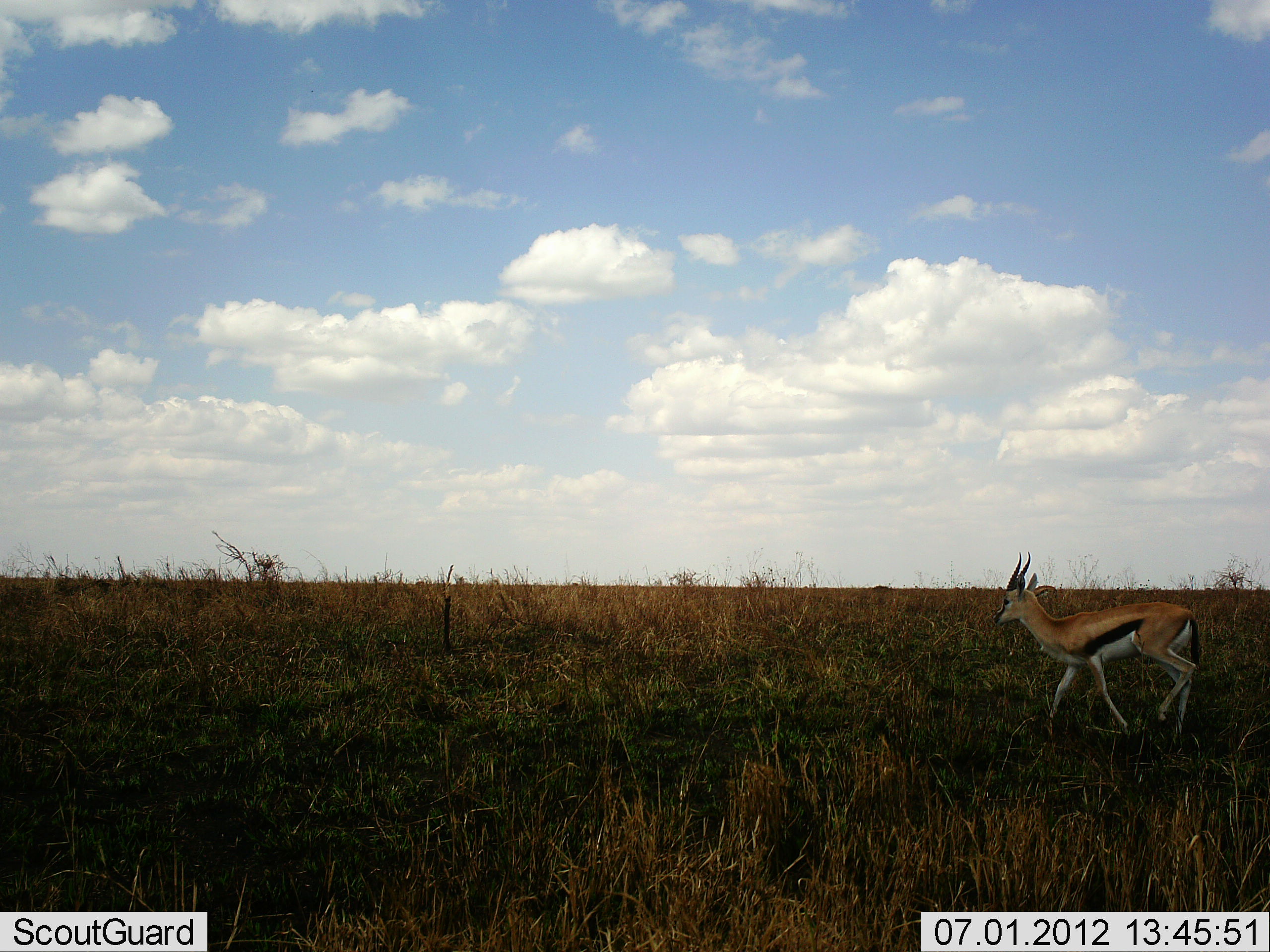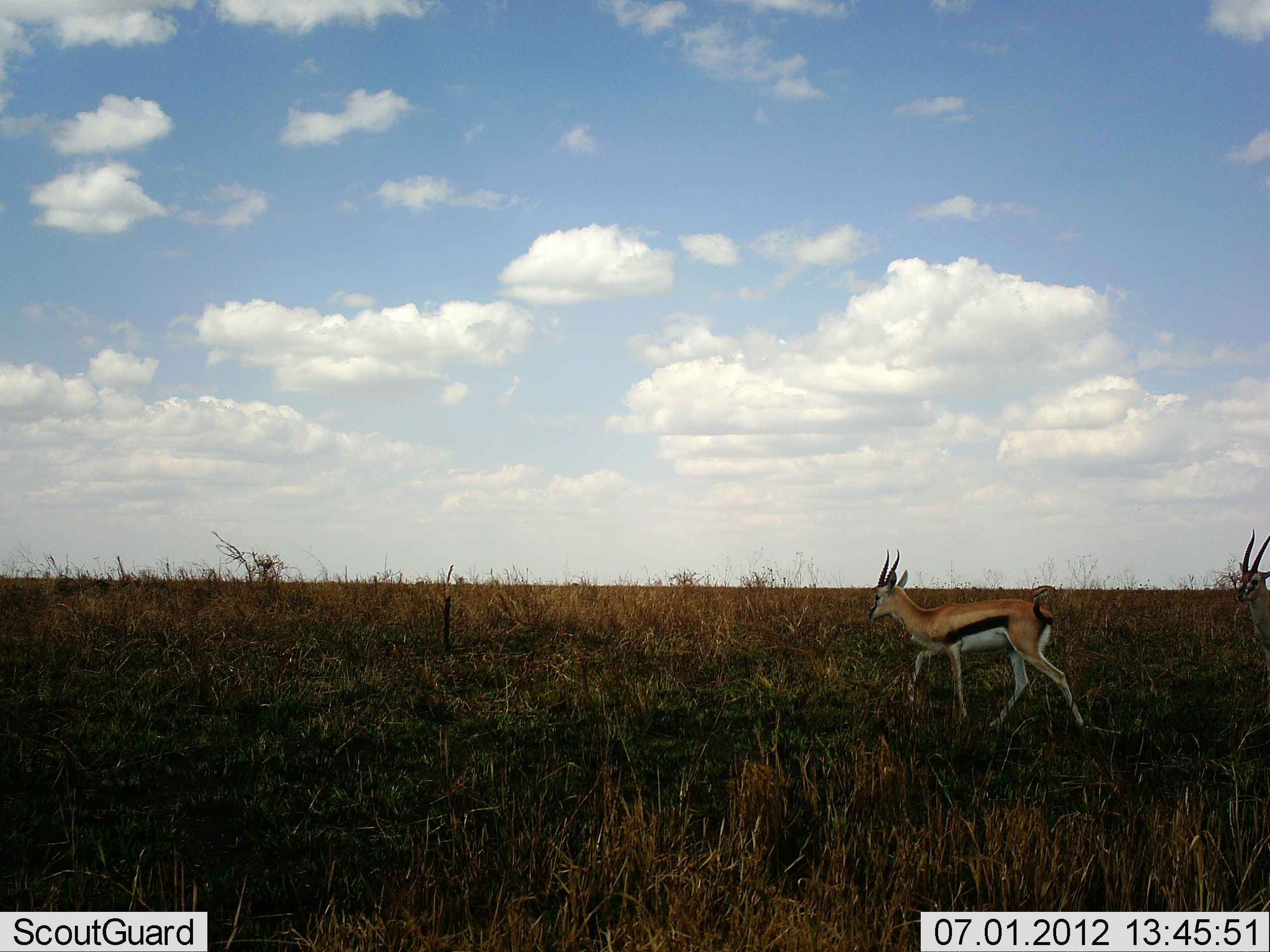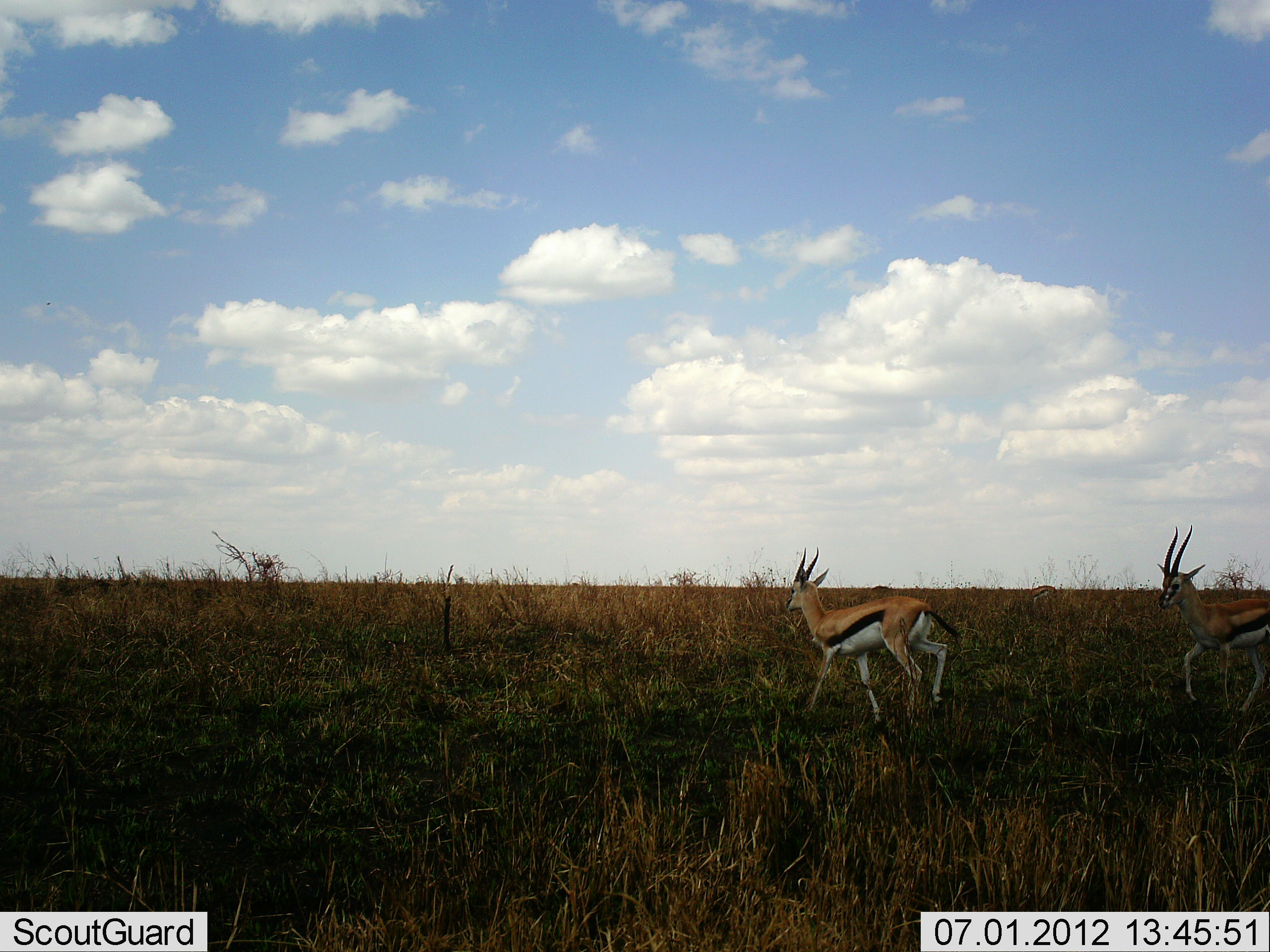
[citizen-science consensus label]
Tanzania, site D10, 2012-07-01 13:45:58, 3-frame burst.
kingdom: Animalia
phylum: Chordata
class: Mammalia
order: Artiodactyla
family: Bovidae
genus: Eudorcas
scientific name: Eudorcas thomsonii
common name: thomson's gazelle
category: gazellethomsons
Gazellethomsons (thomson's gazelle) (Eudorcas thomsonii), count 2. Behavior (volunteer vote fractions): standing 0%, resting 0%, moving 100%, interacting 0%. Young present (vote fraction): 0%. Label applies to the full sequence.